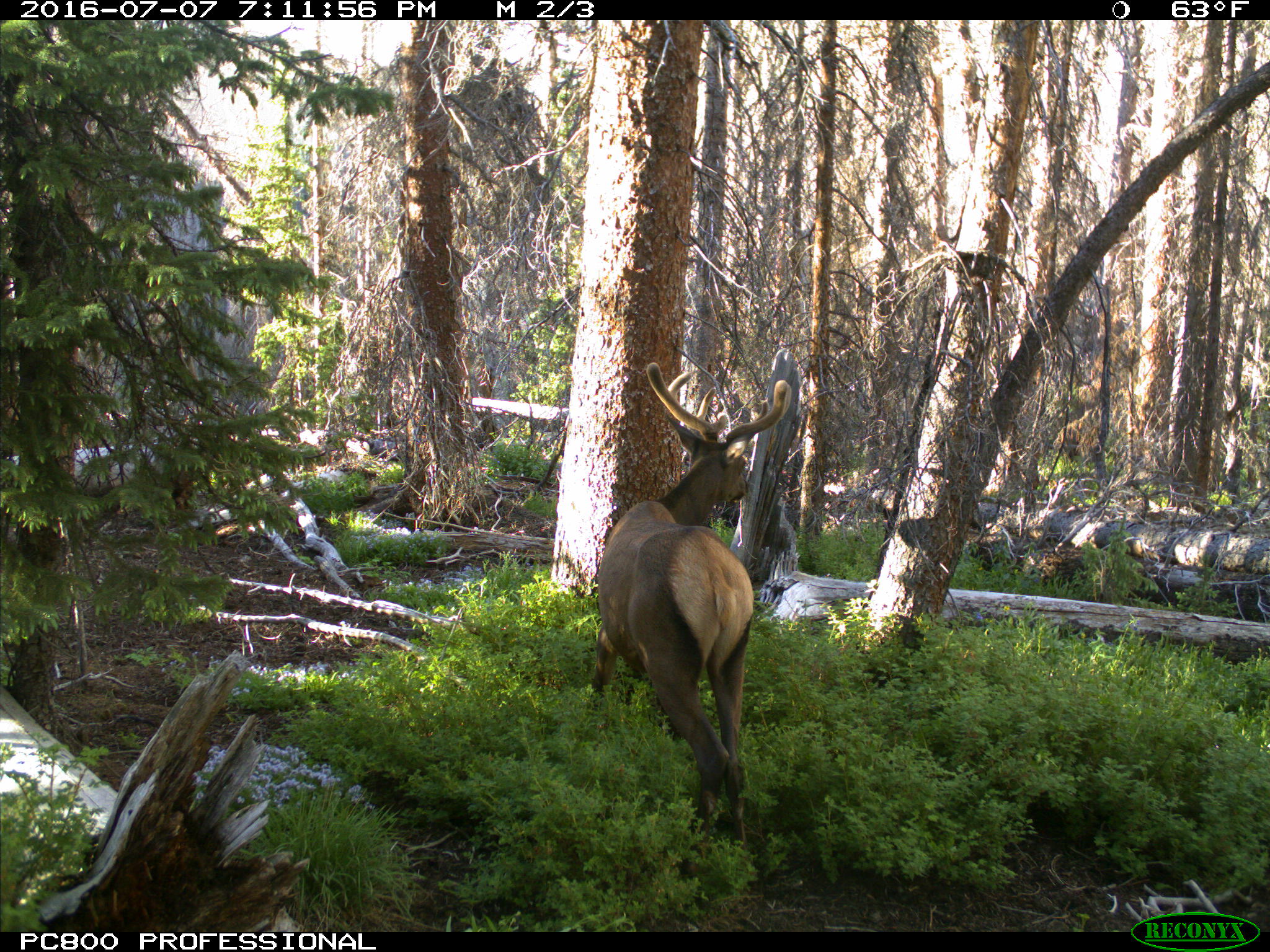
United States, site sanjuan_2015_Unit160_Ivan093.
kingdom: Animalia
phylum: Chordata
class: Mammalia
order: Artiodactyla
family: Cervidae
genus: Cervus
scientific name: Cervus elaphus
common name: red deer